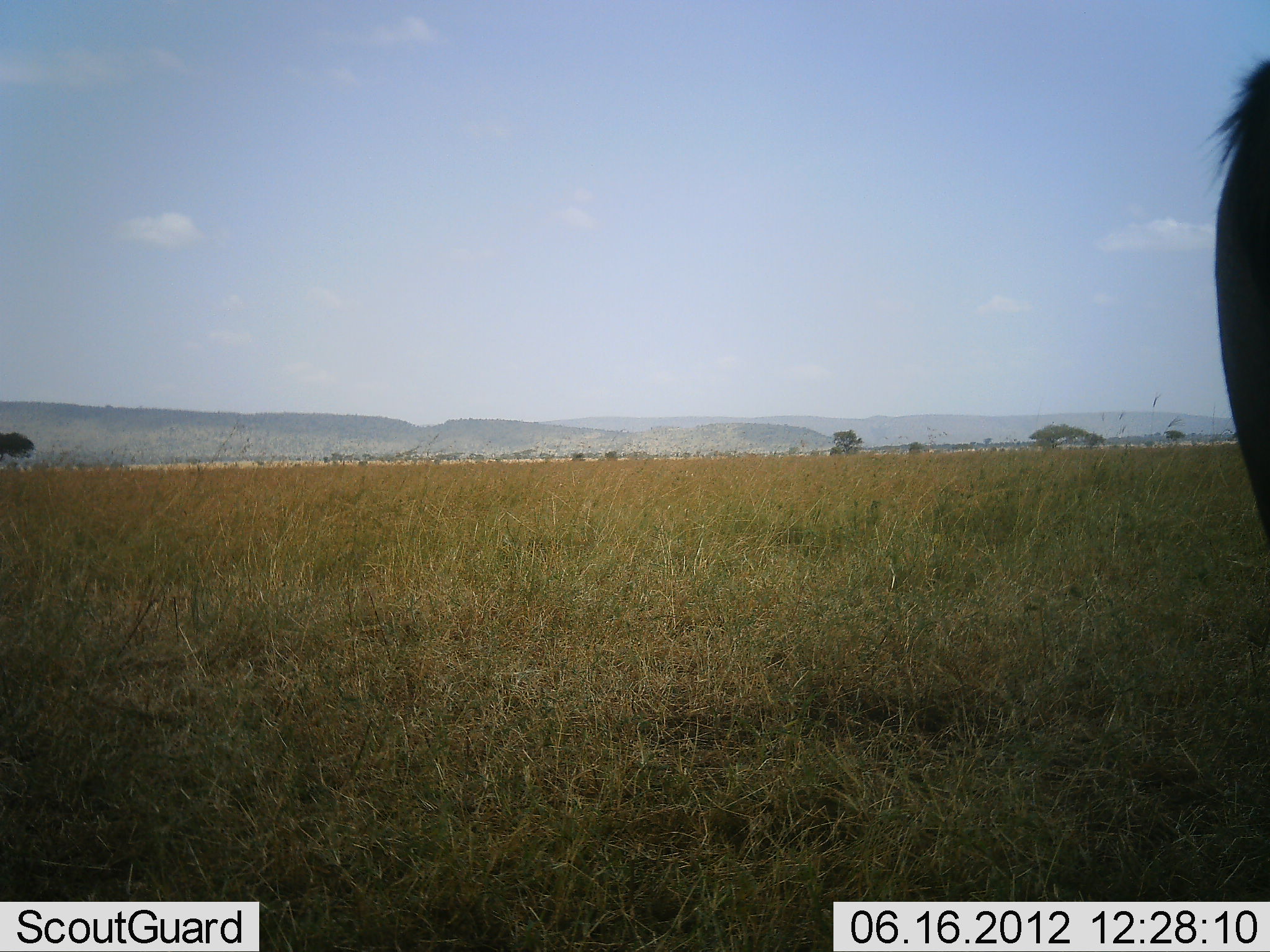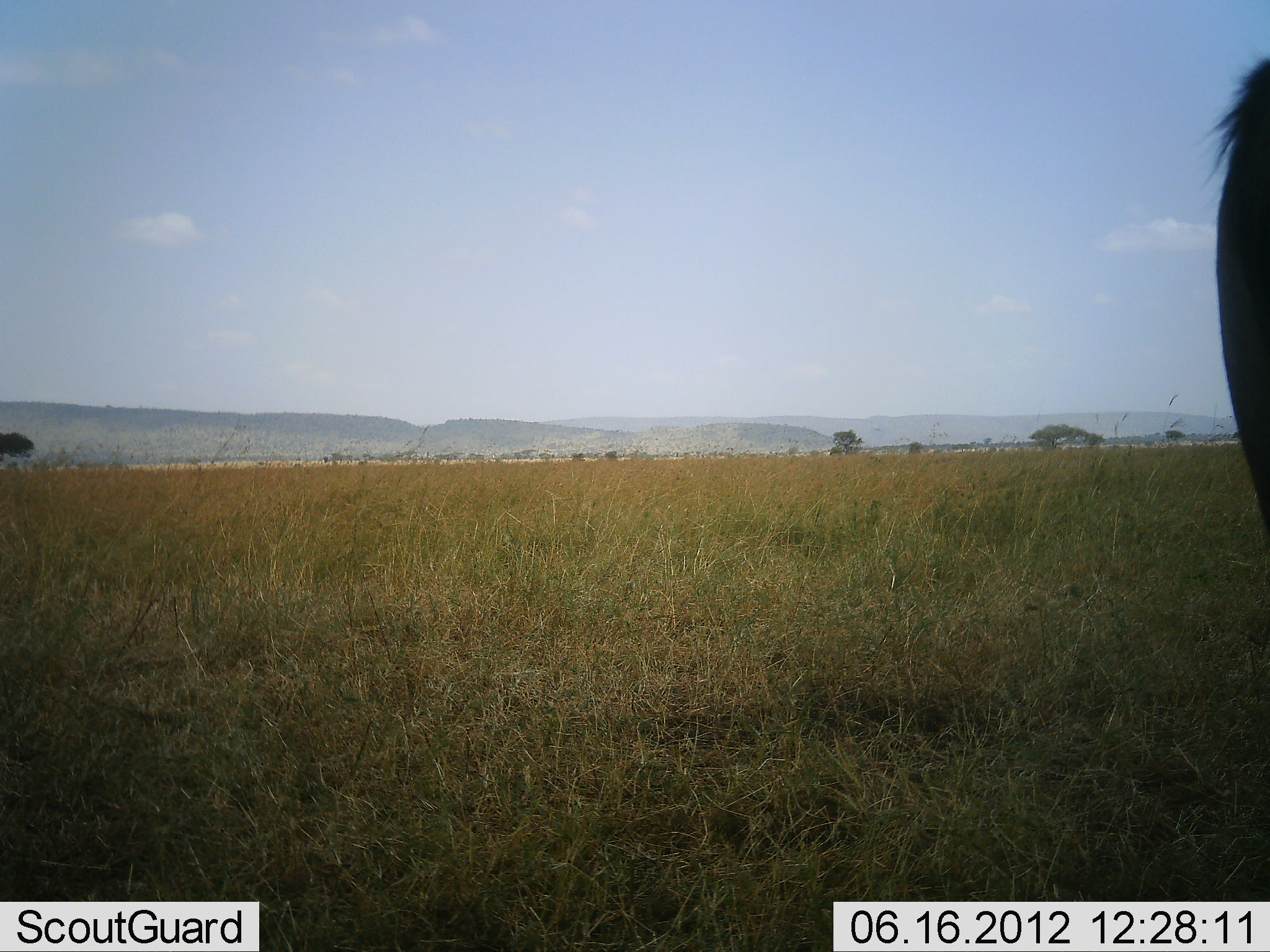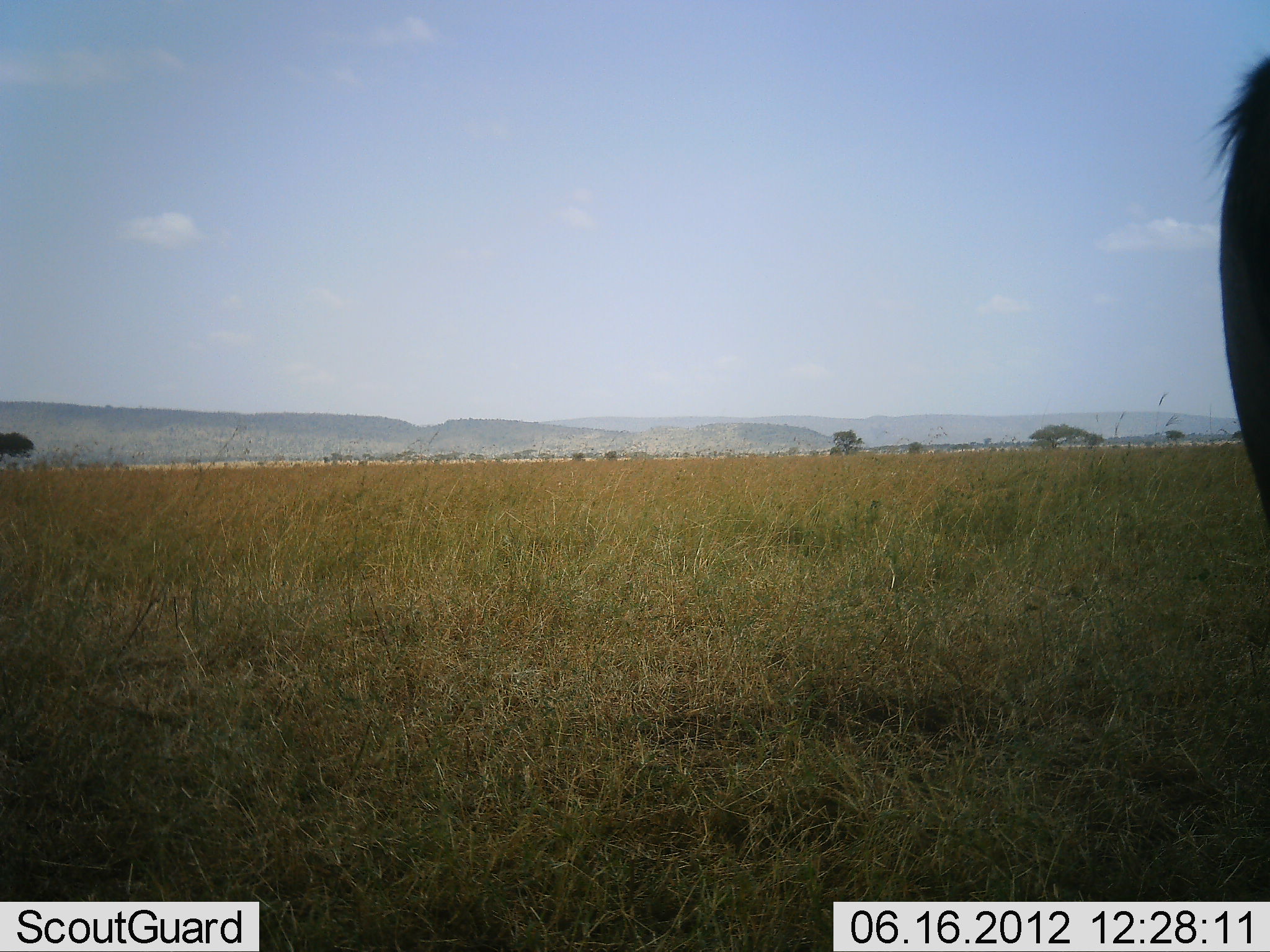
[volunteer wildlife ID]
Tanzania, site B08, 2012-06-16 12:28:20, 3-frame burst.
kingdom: Animalia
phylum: Chordata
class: Mammalia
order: Artiodactyla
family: Bovidae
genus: Connochaetes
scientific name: Connochaetes taurinus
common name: blue wildebeest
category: wildebeest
Wildebeest (blue wildebeest) (Connochaetes taurinus), count 1. Behavior (volunteer vote fractions): standing 100%, resting 0%, moving 0%, interacting 0%. Young present (vote fraction): 0%. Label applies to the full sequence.